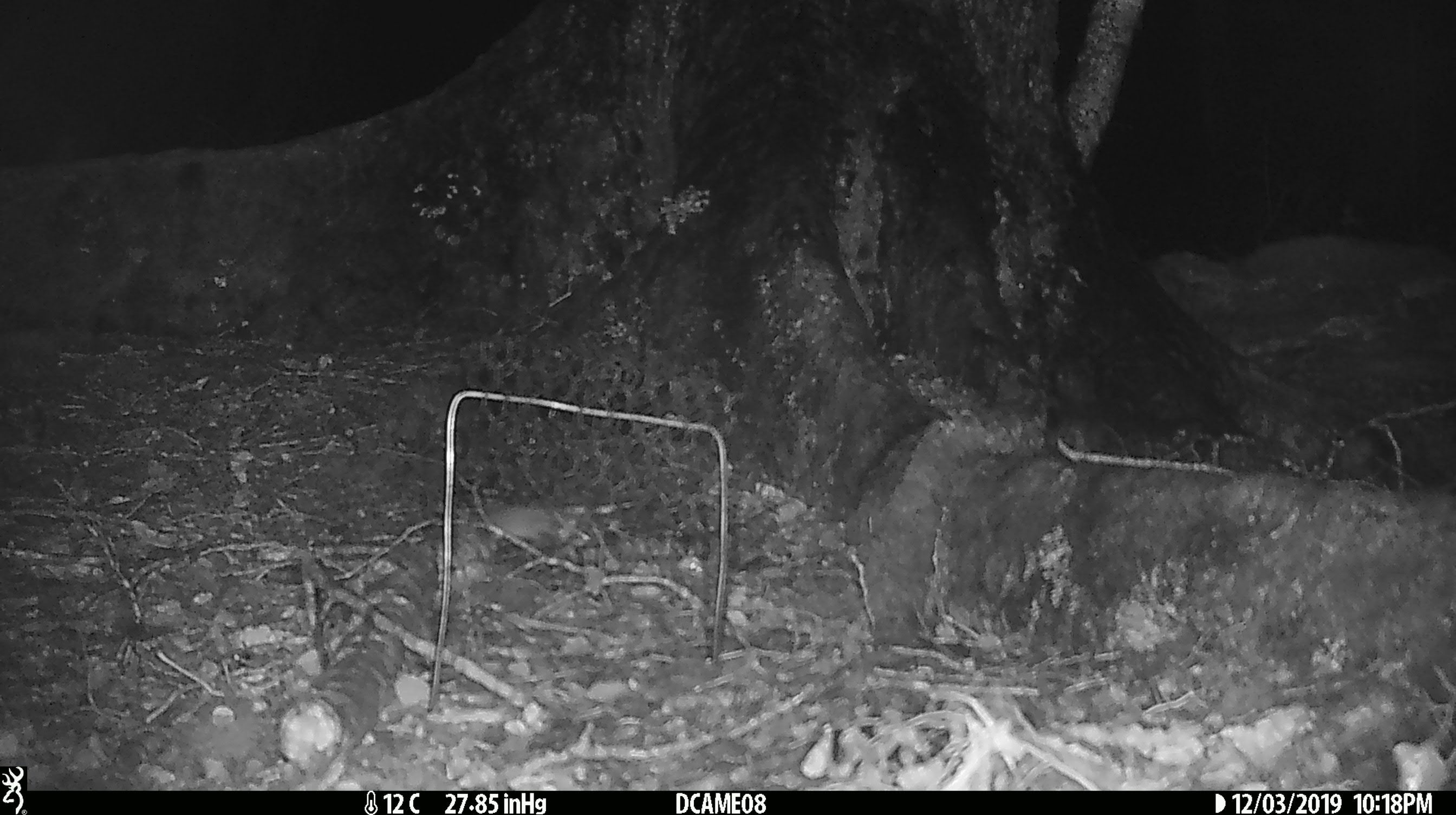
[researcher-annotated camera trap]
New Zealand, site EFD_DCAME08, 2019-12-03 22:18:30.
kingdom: Animalia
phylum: Chordata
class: Mammalia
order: Rodentia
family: Muridae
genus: Mus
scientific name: Mus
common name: mouse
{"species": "mouse (Mus)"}